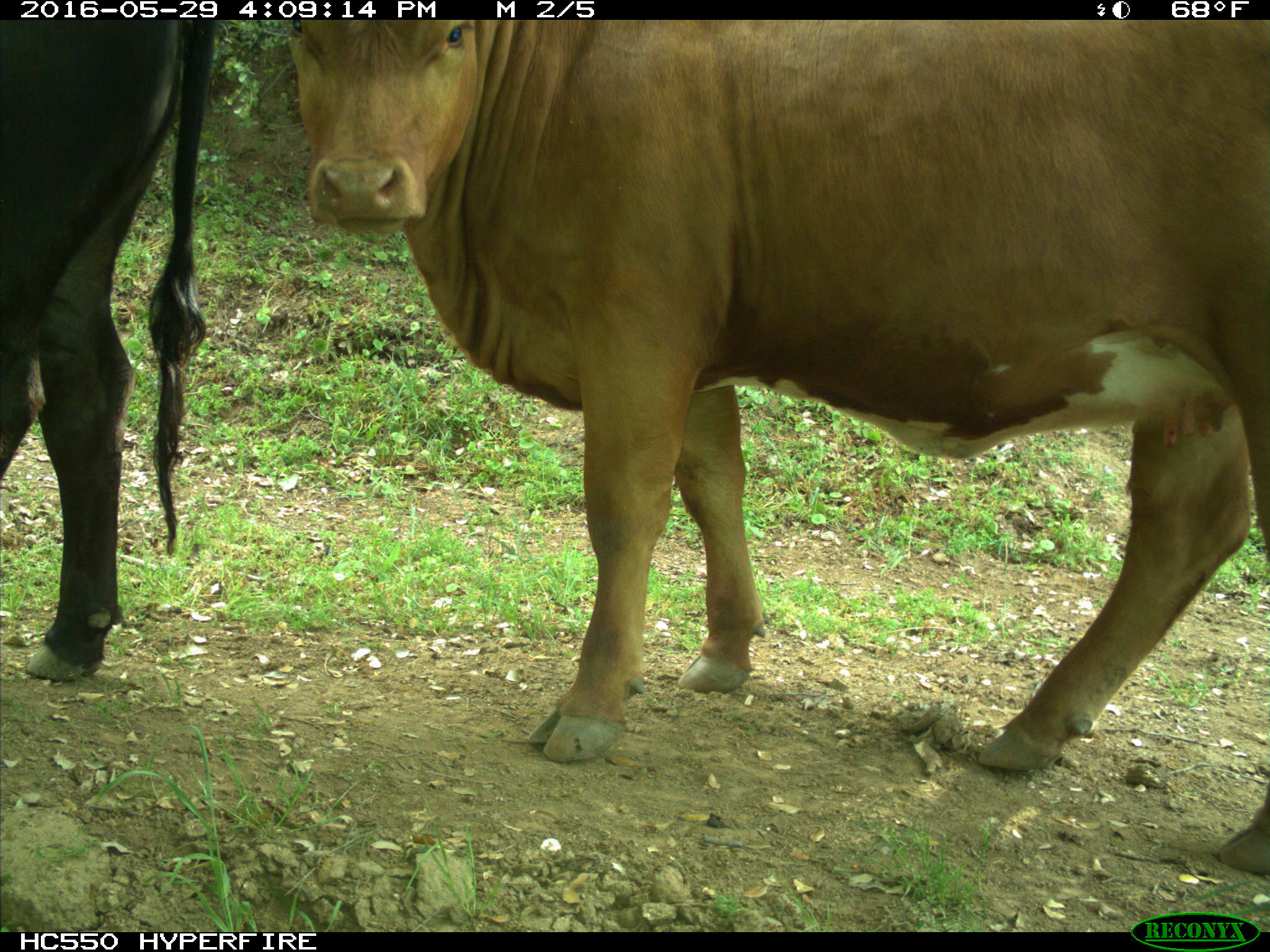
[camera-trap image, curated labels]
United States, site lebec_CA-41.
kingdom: Animalia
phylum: Chordata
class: Mammalia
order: Artiodactyla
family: Bovidae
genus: Bos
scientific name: Bos taurus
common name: domestic cow